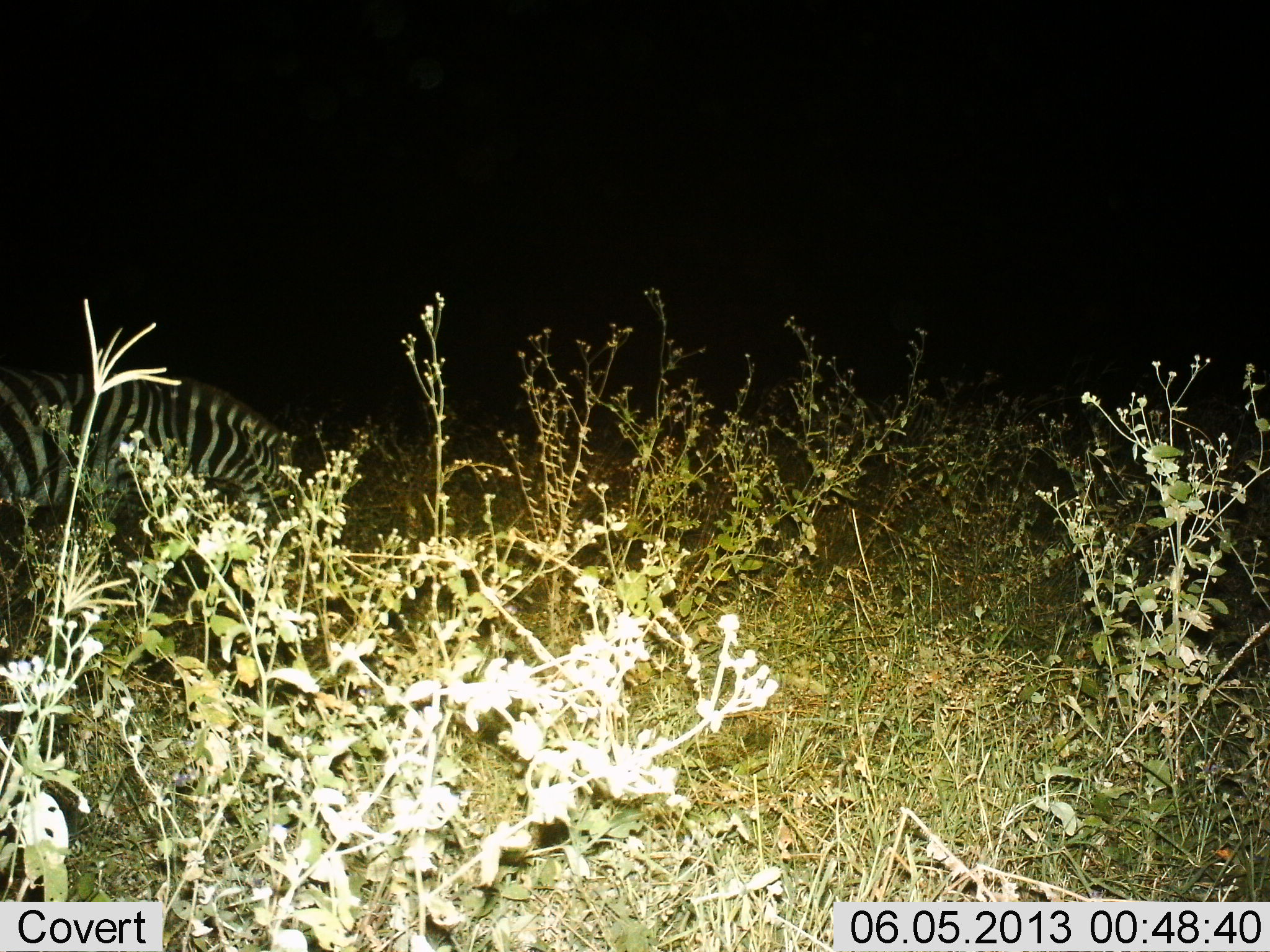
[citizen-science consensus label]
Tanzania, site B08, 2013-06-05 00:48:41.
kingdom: Animalia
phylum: Chordata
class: Mammalia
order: Perissodactyla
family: Equidae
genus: Equus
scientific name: Equus quagga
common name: plains zebra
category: zebra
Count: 1.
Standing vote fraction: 50%.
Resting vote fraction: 0%.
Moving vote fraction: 11%.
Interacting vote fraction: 0%.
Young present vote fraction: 0%.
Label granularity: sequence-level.